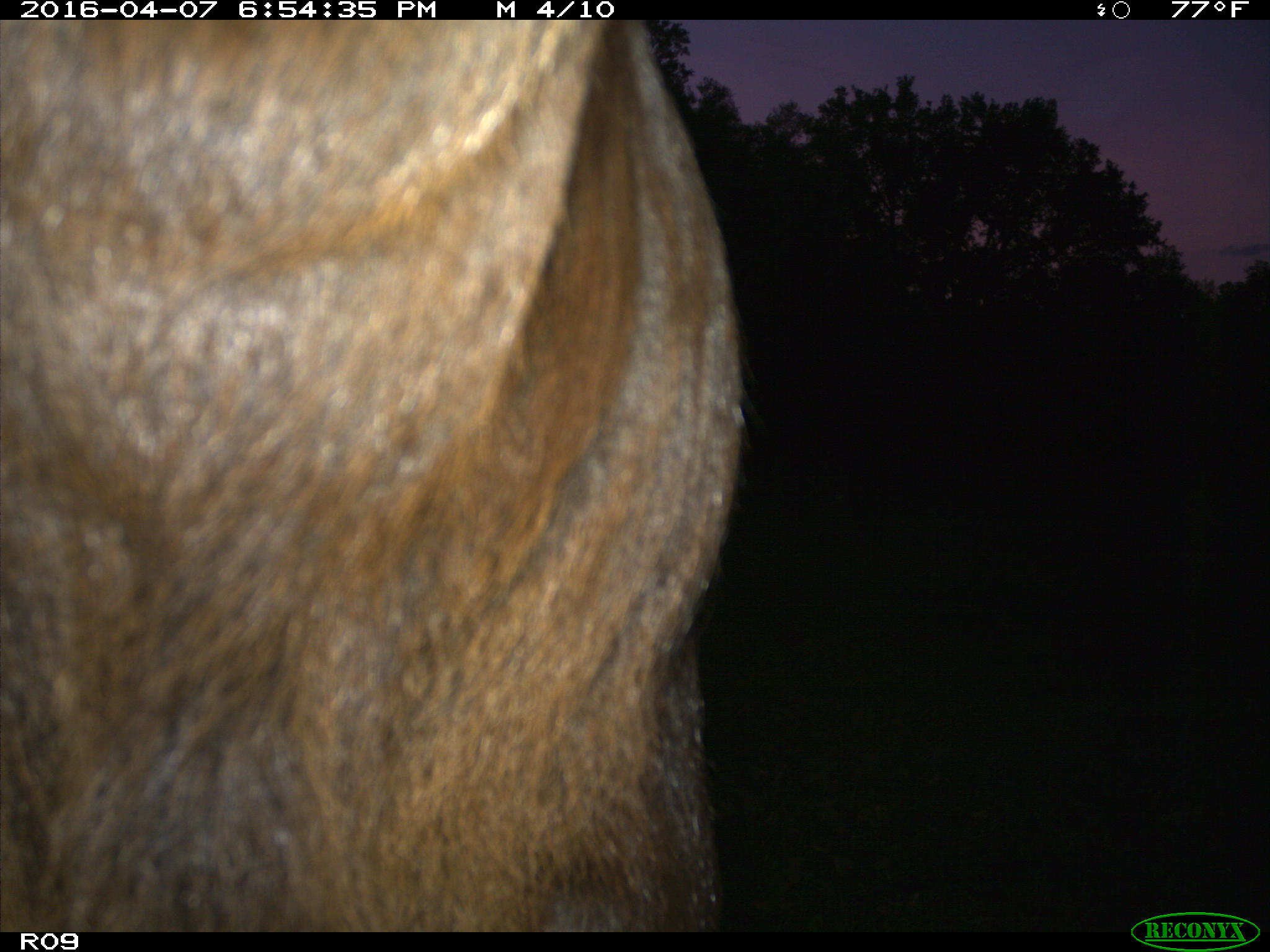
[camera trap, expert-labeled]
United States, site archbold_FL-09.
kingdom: Animalia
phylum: Chordata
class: Mammalia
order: Artiodactyla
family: Bovidae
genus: Bos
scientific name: Bos taurus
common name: domestic cow